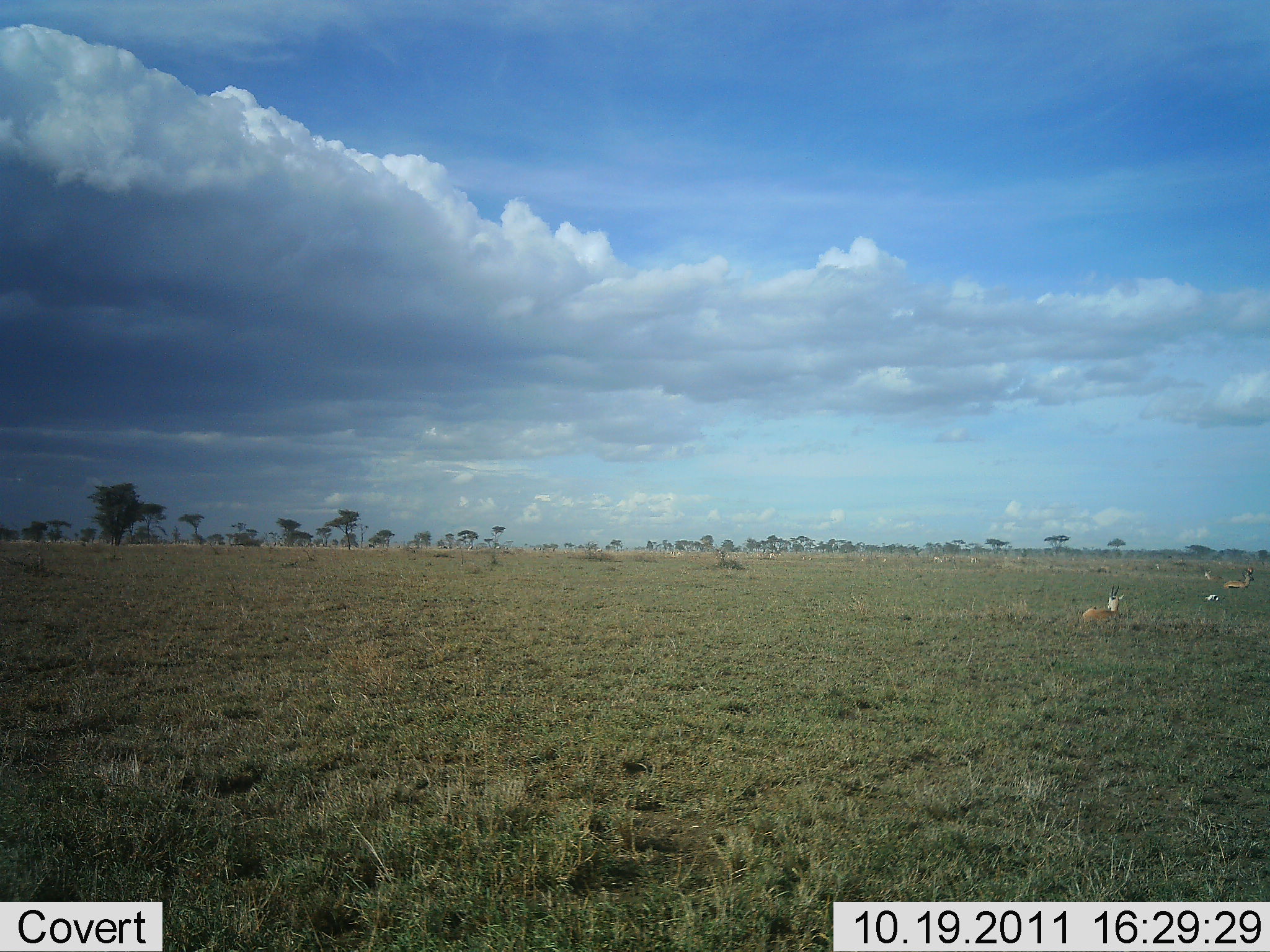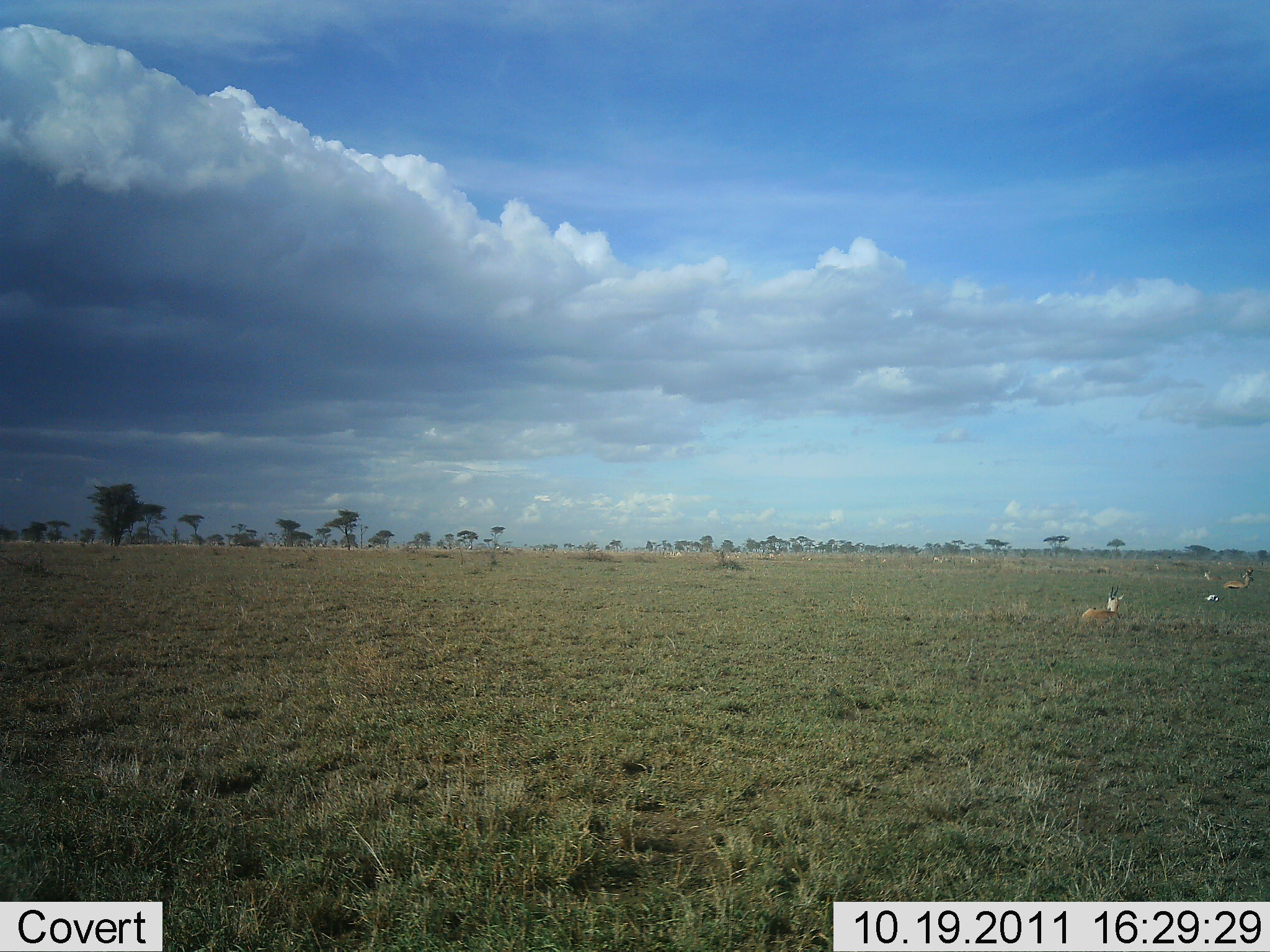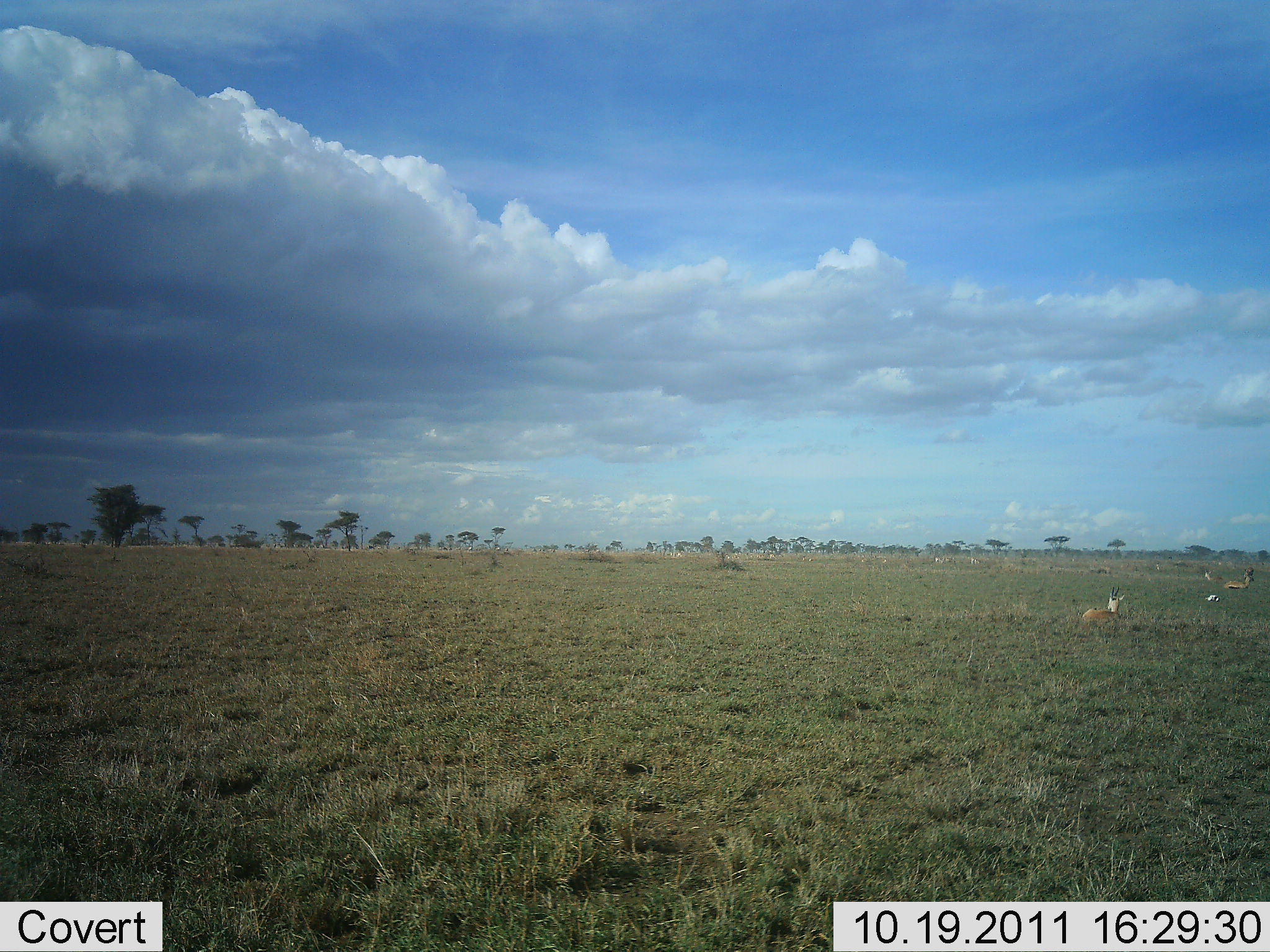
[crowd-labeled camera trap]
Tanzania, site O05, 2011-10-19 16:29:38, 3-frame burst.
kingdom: Animalia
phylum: Chordata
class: Mammalia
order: Artiodactyla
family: Bovidae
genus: Eudorcas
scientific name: Eudorcas thomsonii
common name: thomson's gazelle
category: gazellethomsons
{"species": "gazellethomsons (thomson's gazelle) (Eudorcas thomsonii)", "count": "2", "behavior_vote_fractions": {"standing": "27%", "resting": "100%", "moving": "0%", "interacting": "0%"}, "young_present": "0%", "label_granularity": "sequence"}